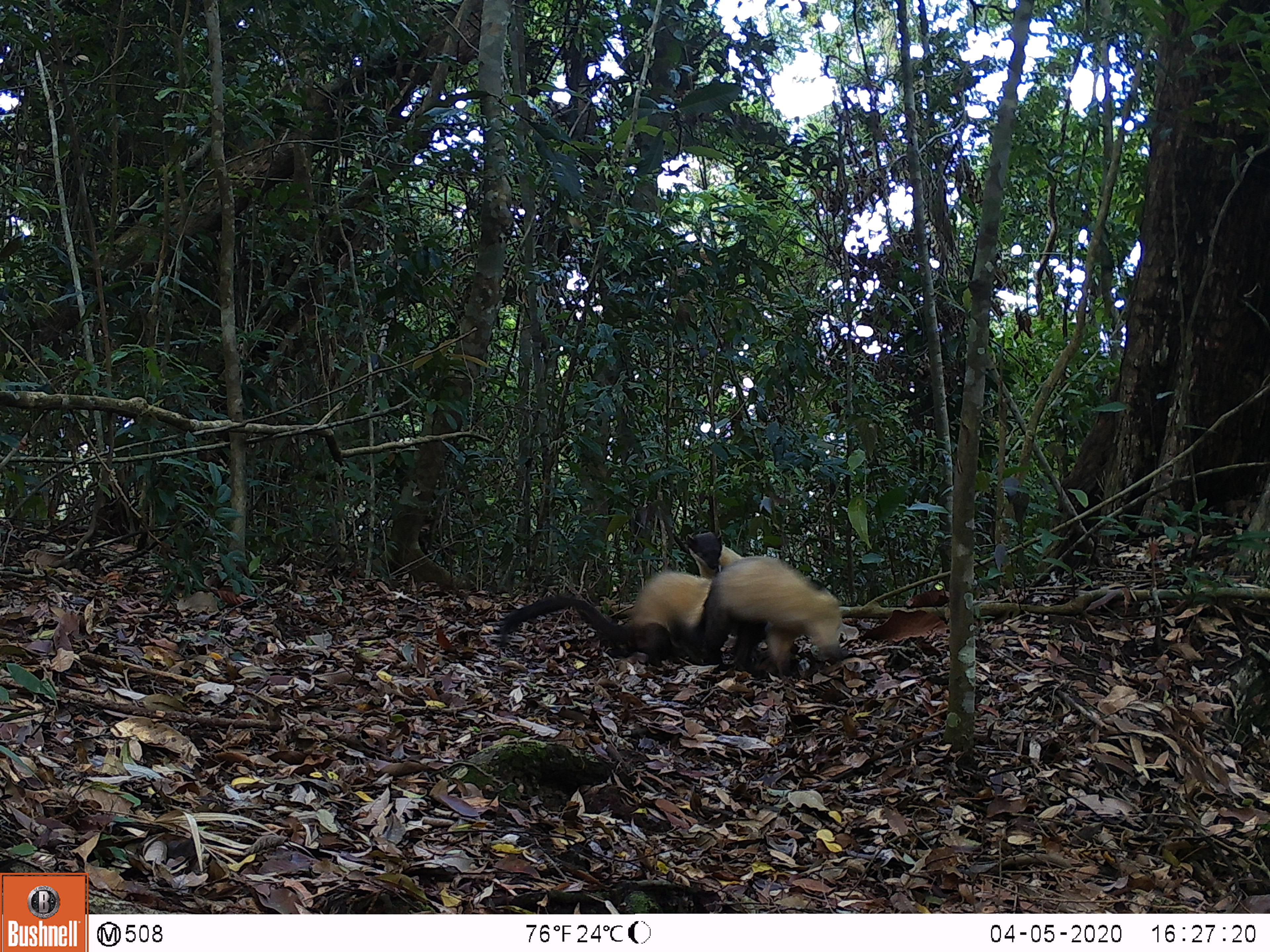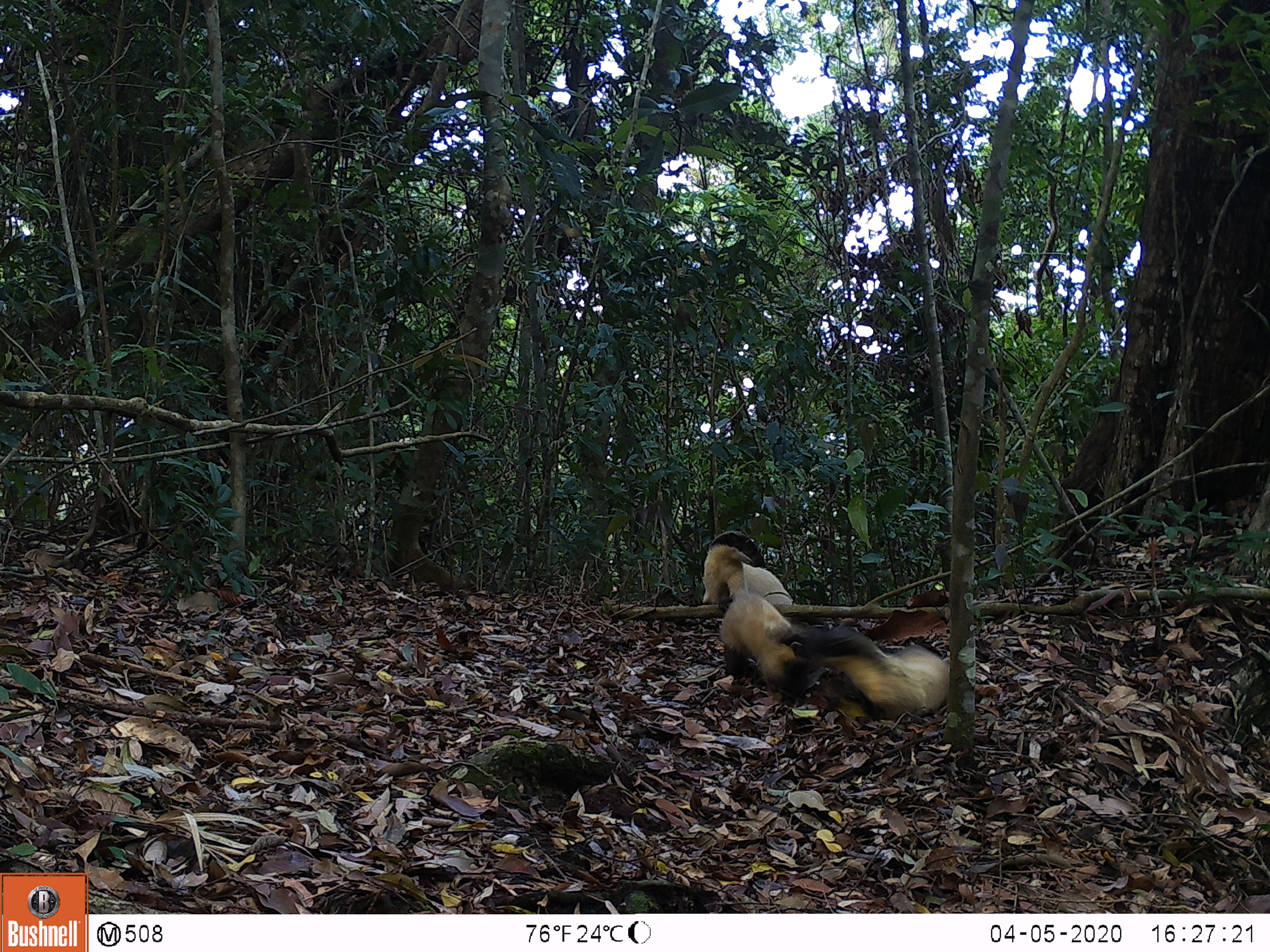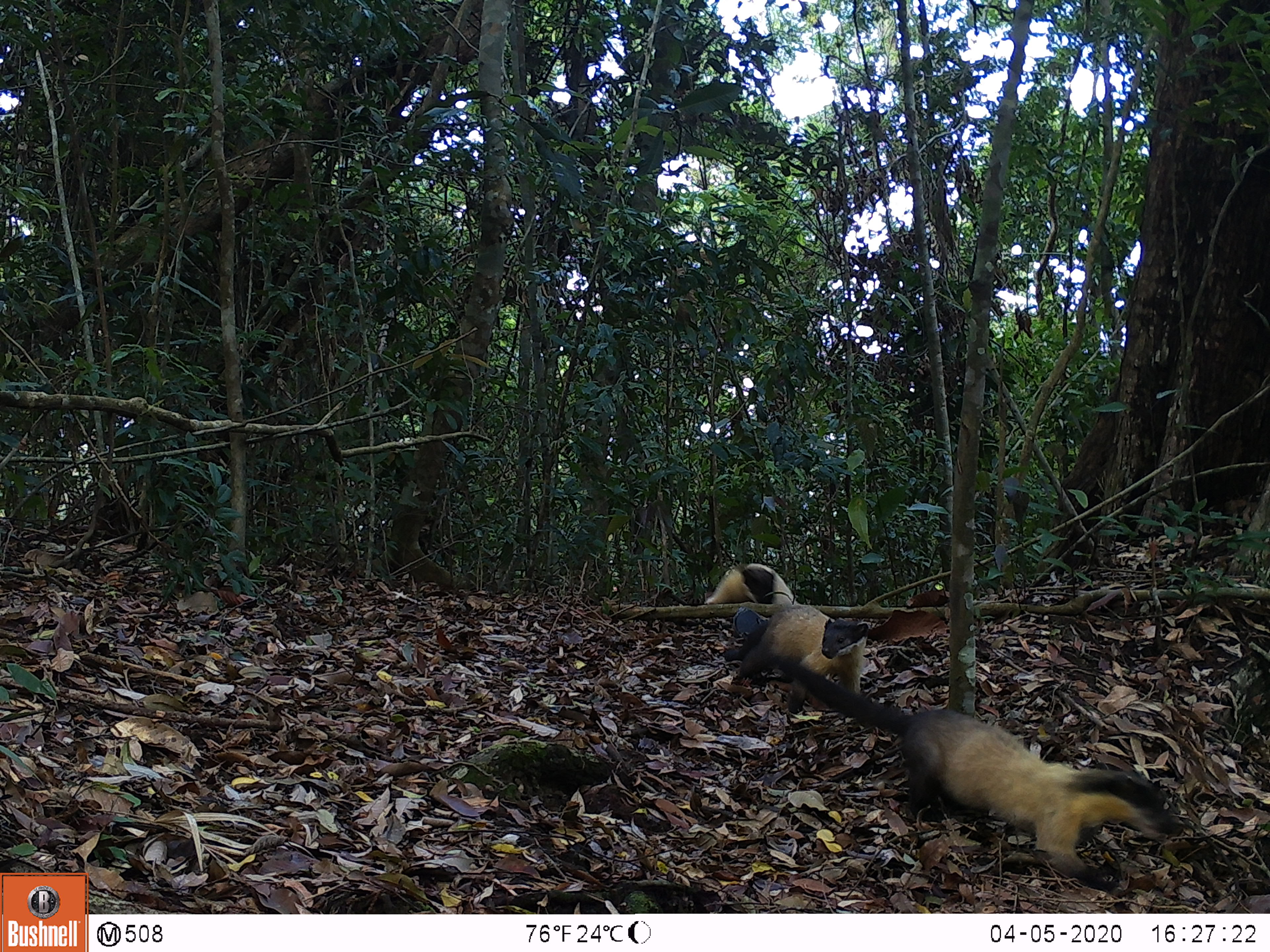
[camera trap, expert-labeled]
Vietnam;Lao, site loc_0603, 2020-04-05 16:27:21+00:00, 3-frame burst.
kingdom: Animalia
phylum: Chordata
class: Mammalia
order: Carnivora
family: Mustelidae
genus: Martes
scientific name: Martes flavigula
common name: yellow-throated marten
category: yellow throated marten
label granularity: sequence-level